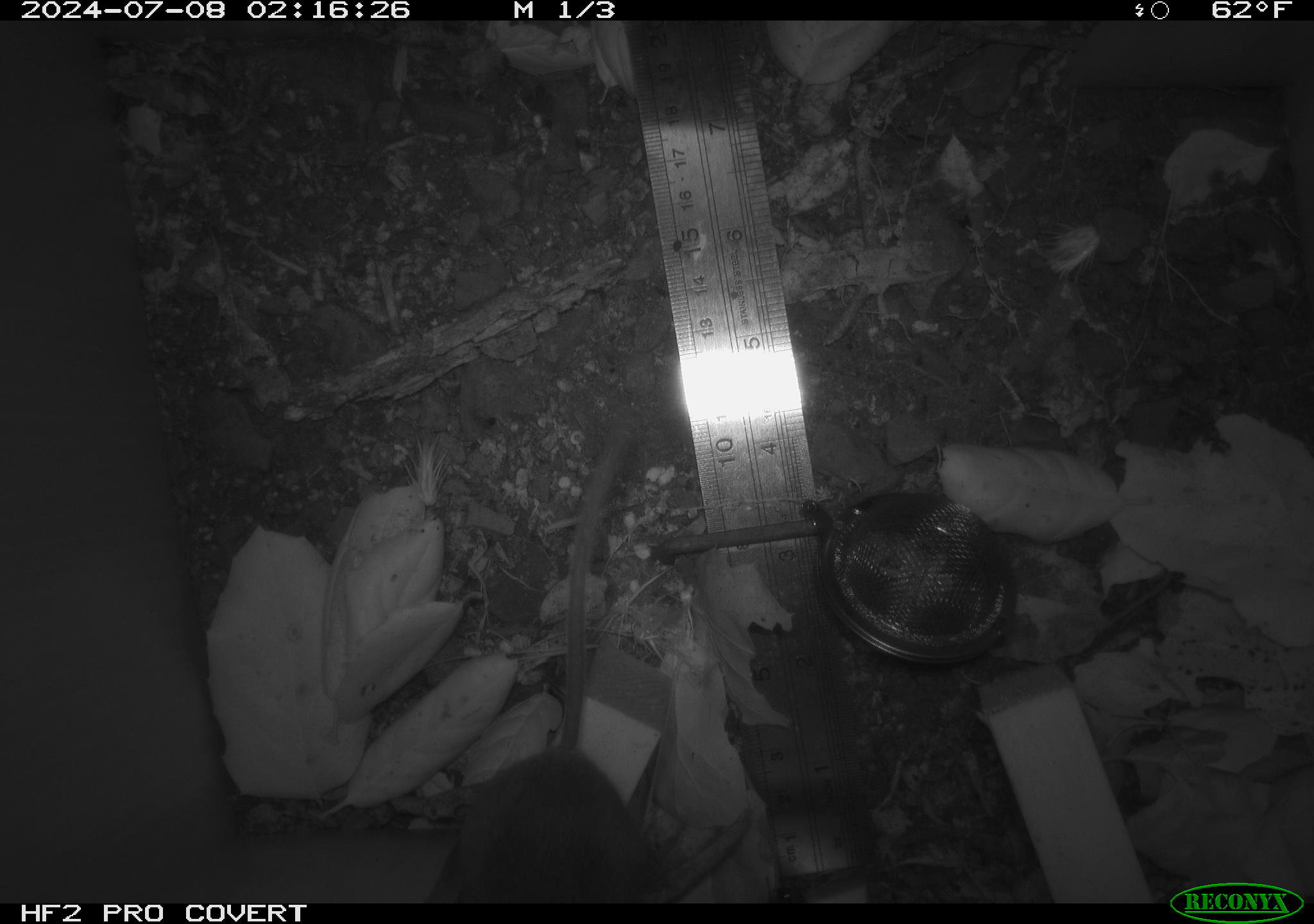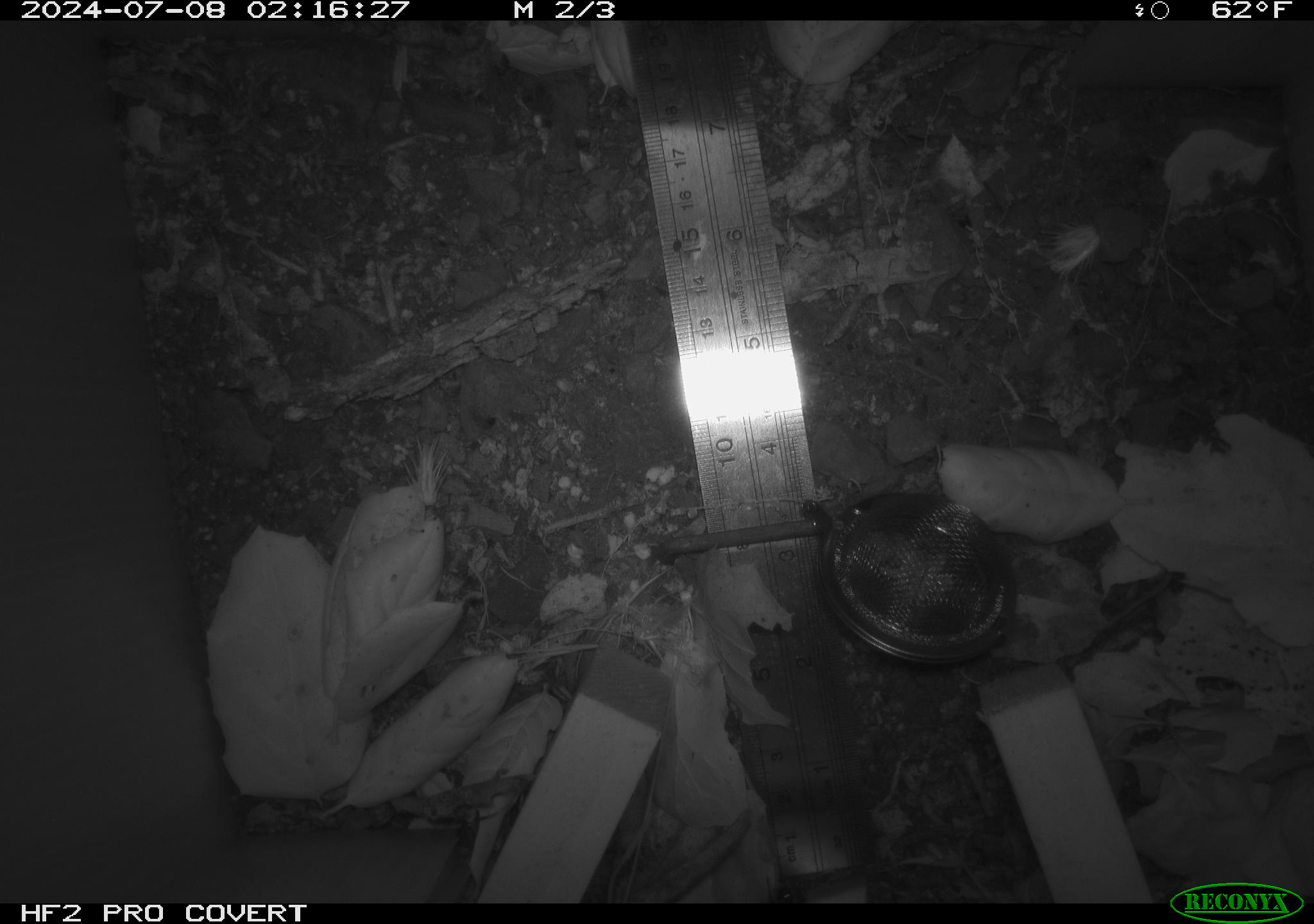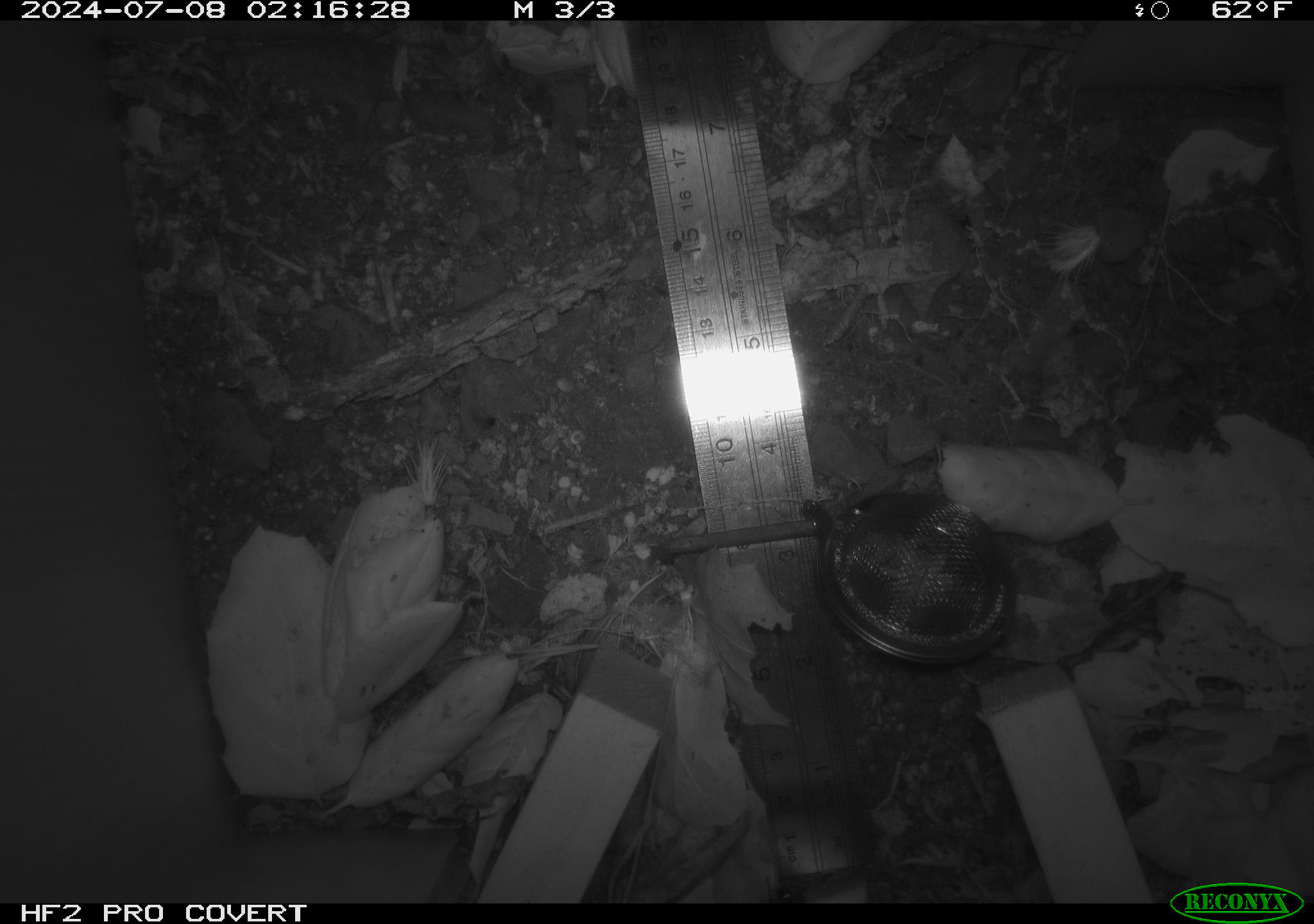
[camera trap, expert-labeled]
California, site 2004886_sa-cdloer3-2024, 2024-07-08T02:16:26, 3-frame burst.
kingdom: Animalia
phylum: Chordata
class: Mammalia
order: Rodentia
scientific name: Rodentia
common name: rodent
Rodent (Rodentia).